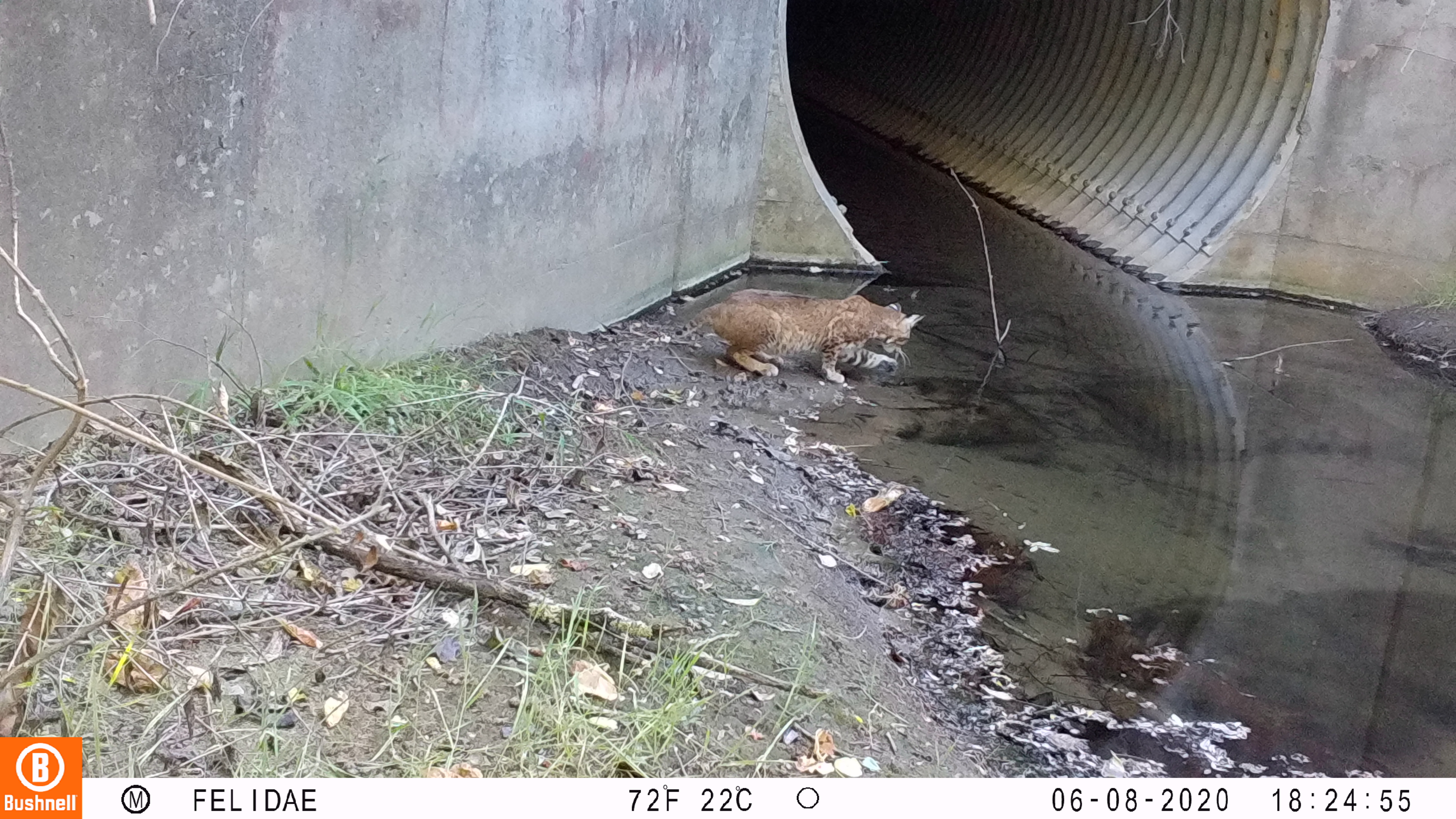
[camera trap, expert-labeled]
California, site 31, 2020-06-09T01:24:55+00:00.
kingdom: Animalia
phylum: Chordata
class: Mammalia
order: Carnivora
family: Felidae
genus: Lynx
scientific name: Lynx rufus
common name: bobcat